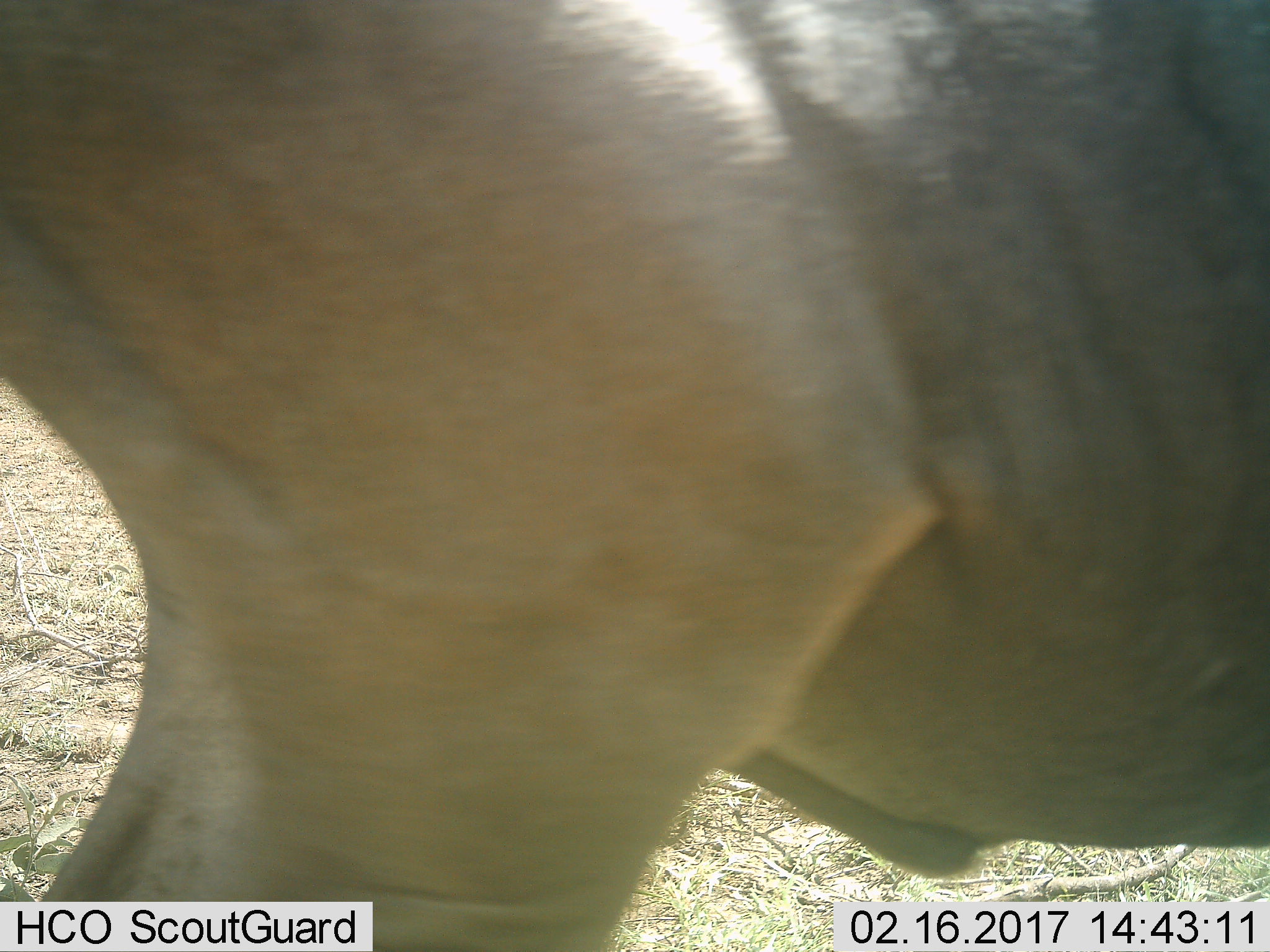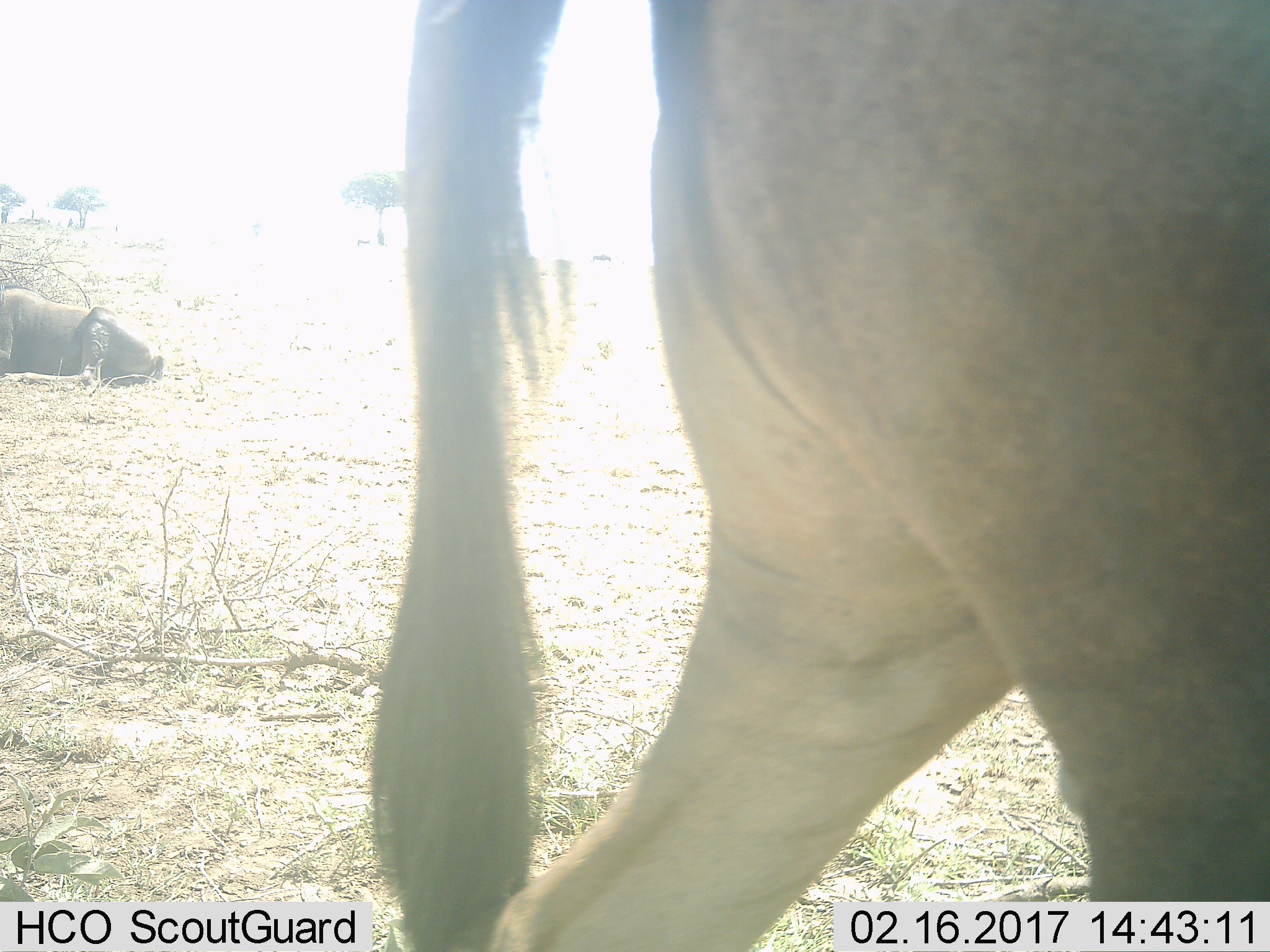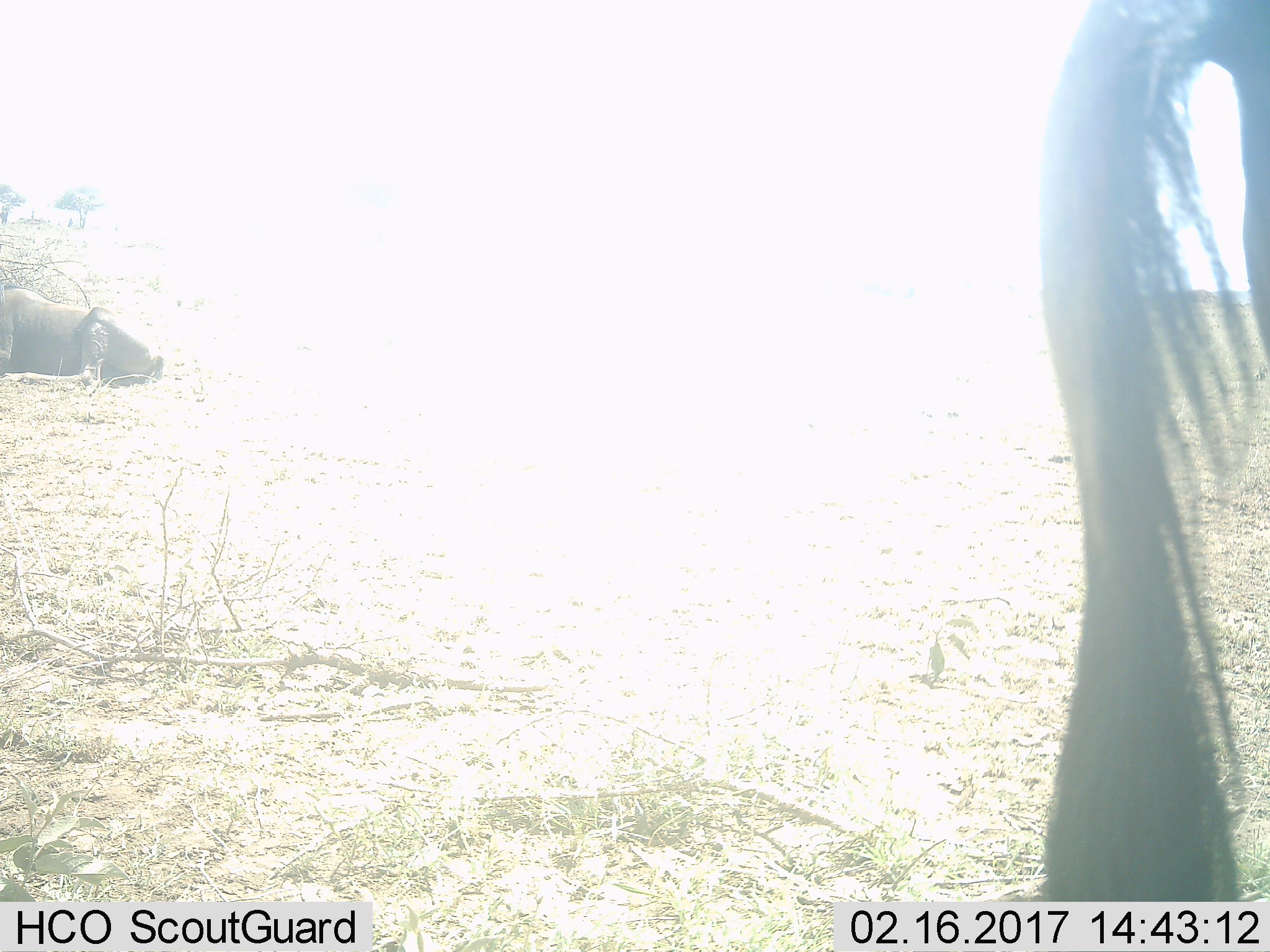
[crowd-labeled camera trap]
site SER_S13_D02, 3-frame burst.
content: unidentified animal